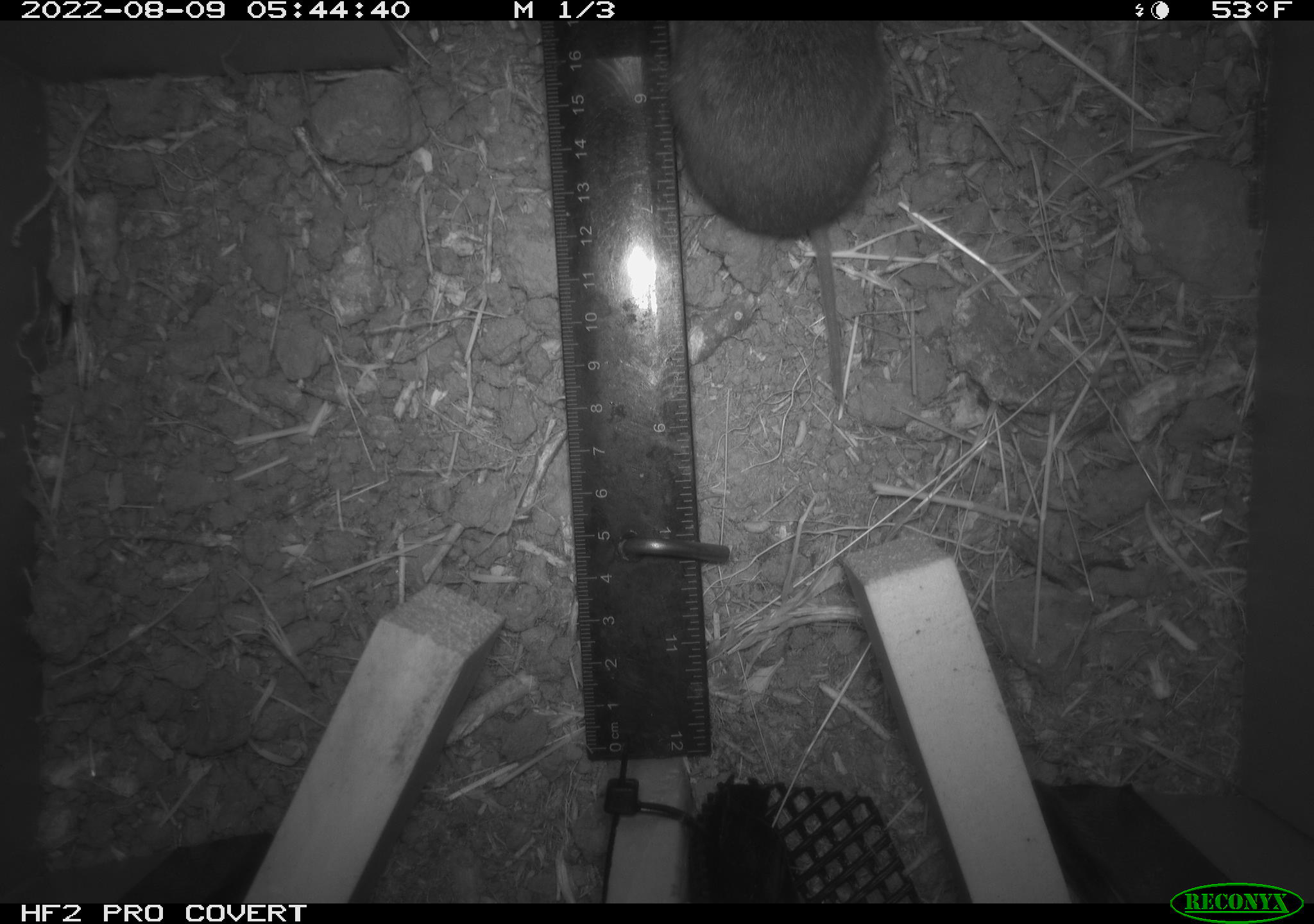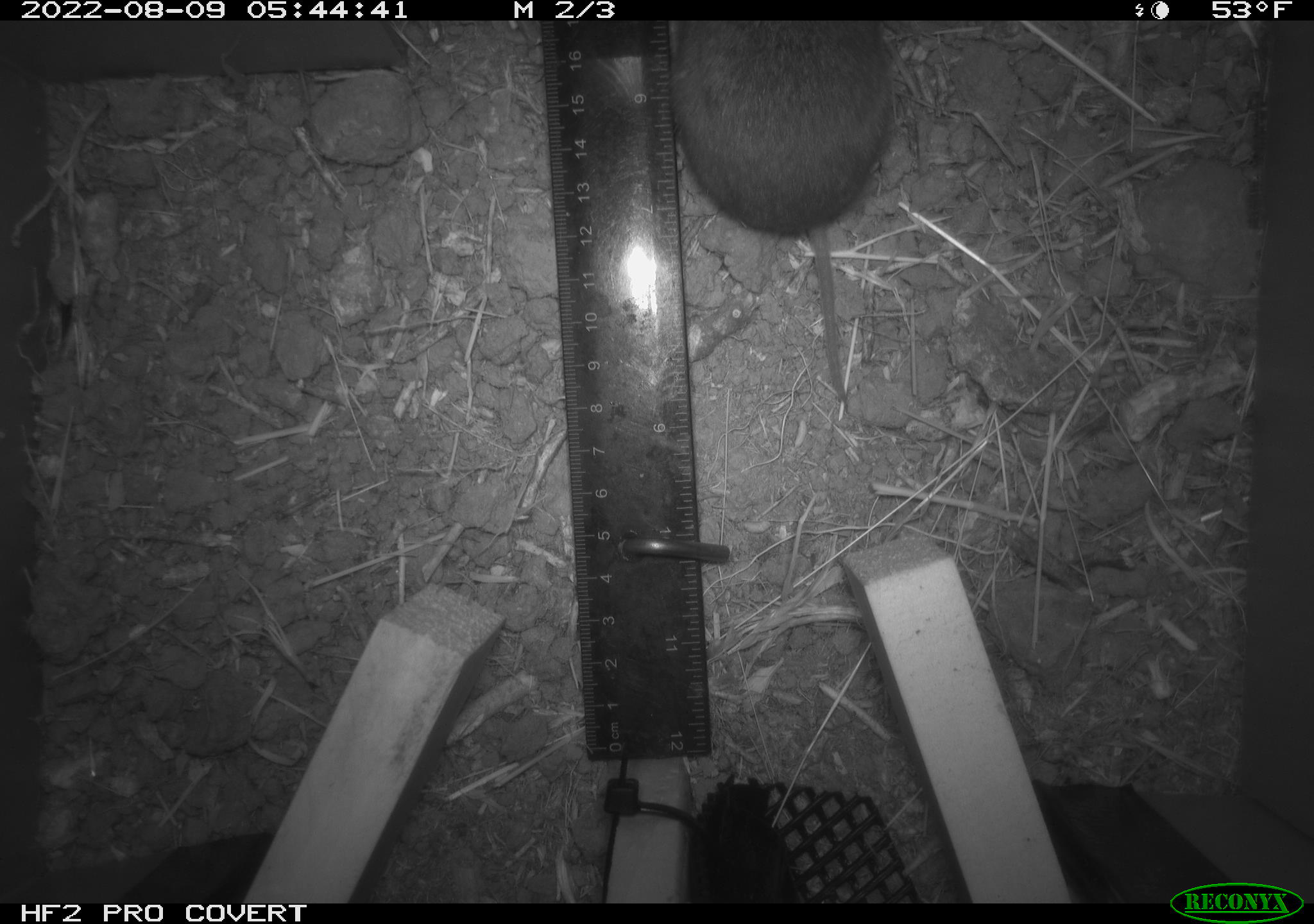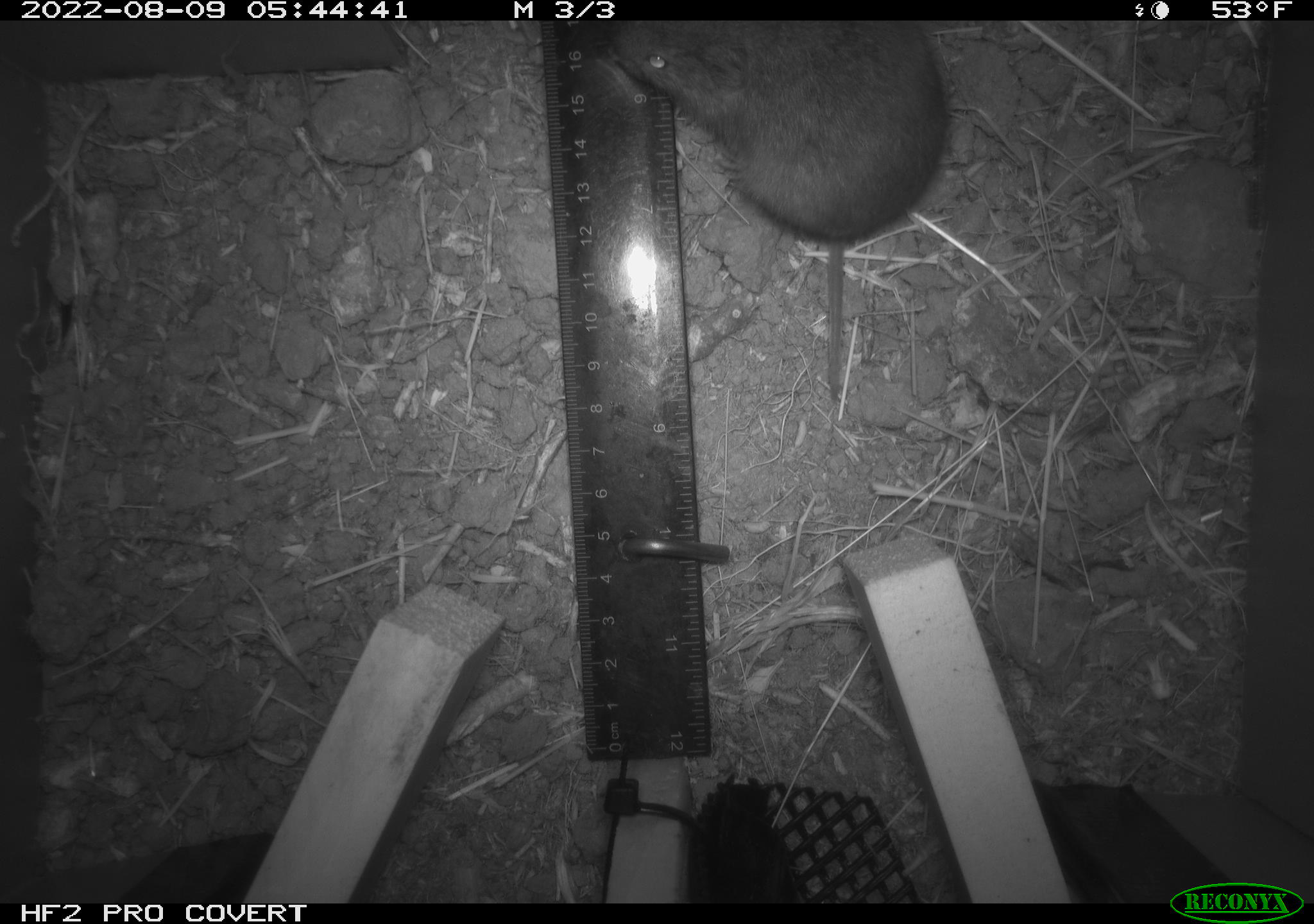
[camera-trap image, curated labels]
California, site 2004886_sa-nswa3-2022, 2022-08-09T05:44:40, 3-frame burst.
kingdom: Animalia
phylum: Chordata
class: Mammalia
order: Rodentia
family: Cricetidae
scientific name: Cricetidae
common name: hamsters, voles, lemmings, and allies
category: cricetidae family